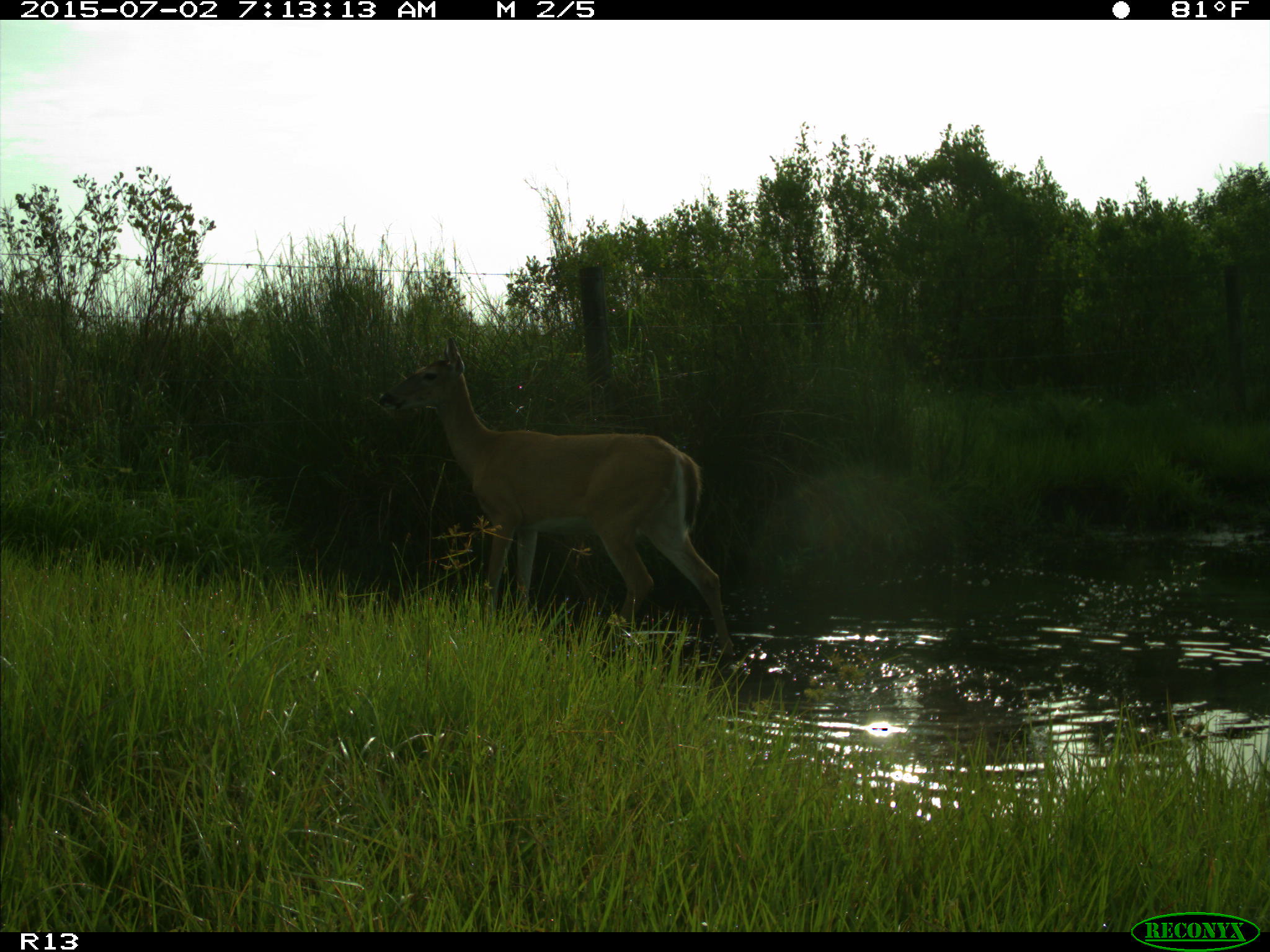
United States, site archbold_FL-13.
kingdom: Animalia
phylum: Chordata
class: Mammalia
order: Artiodactyla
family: Cervidae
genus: Odocoileus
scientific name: Odocoileus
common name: deer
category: unidentified deer